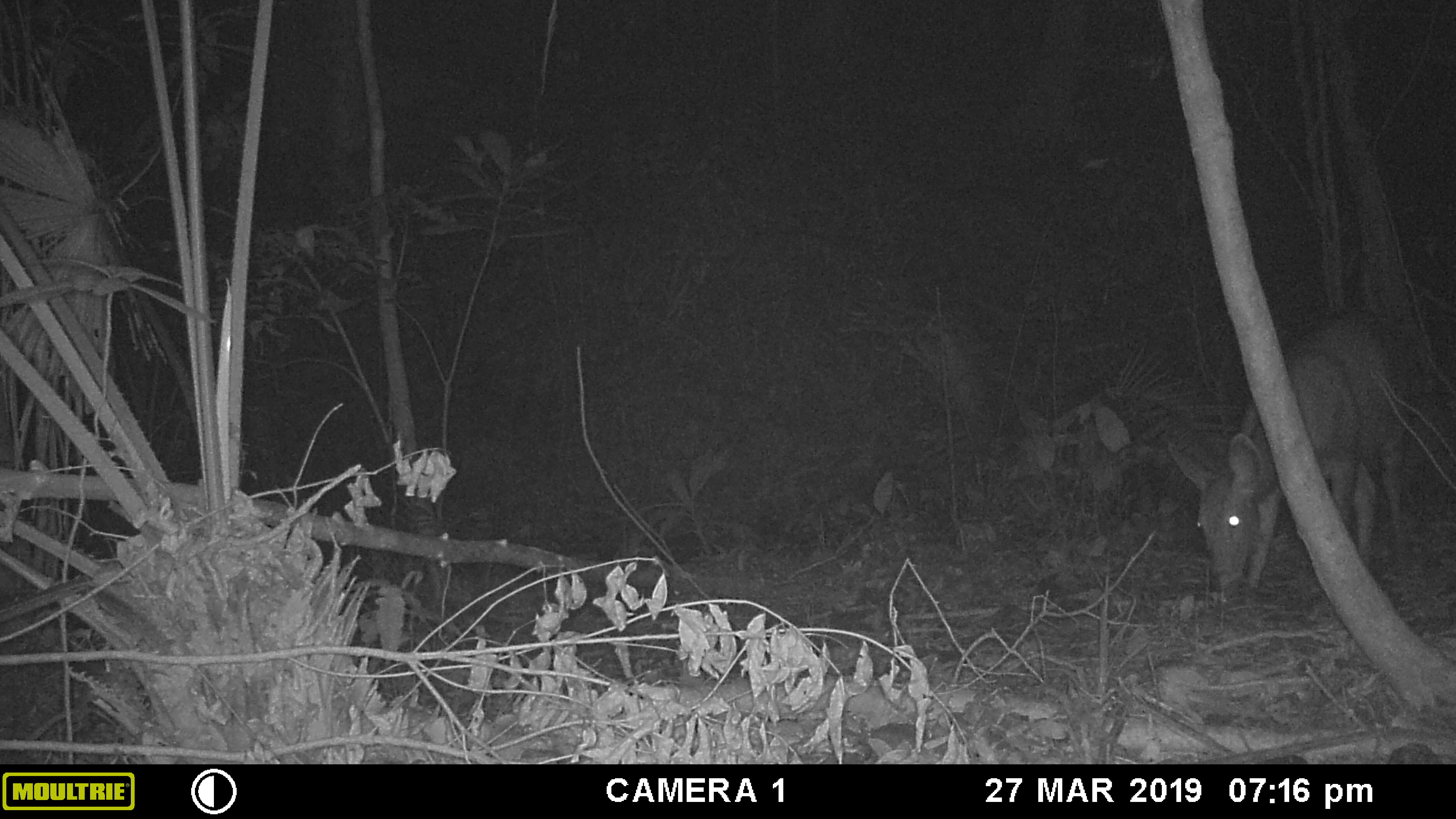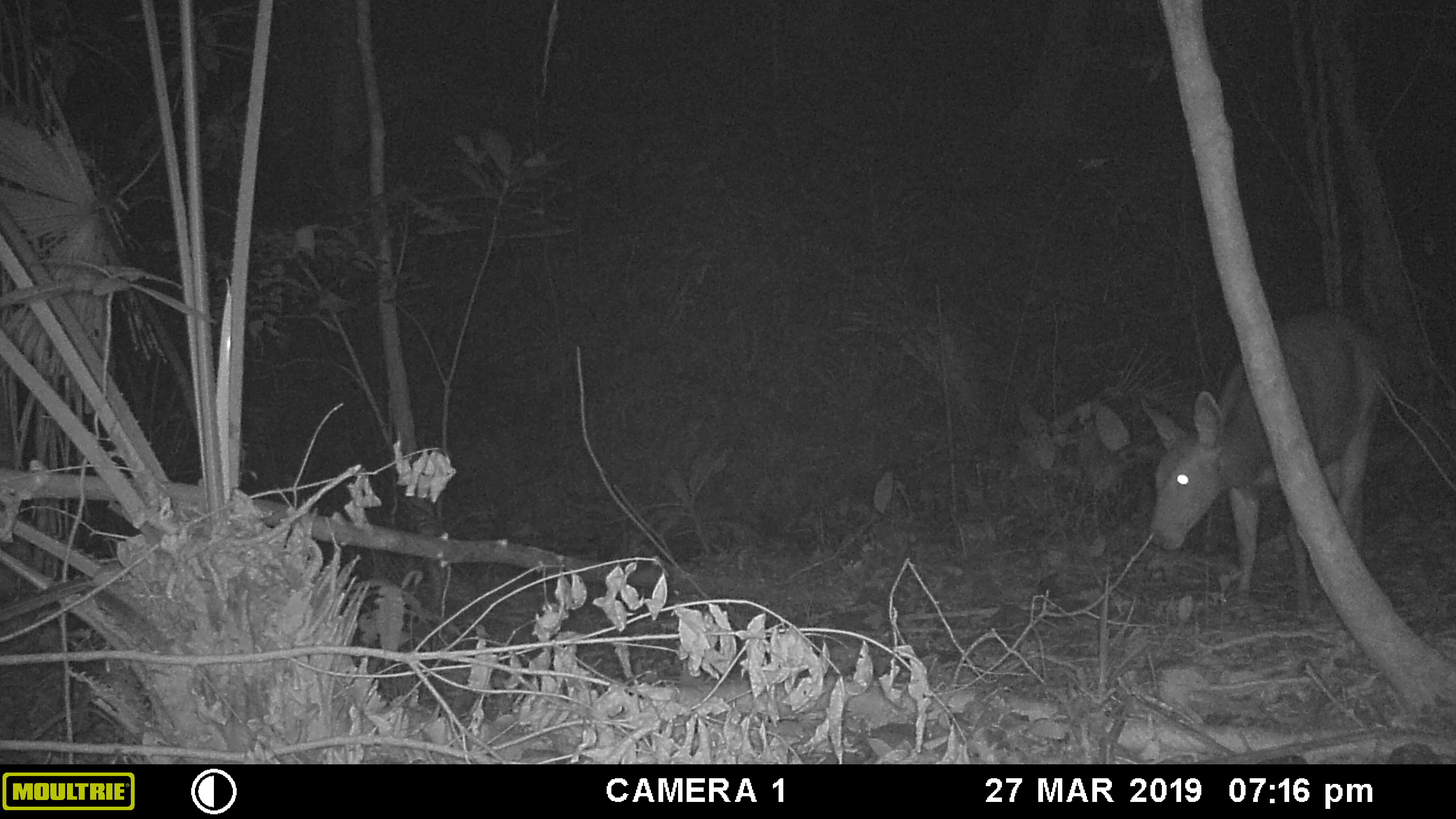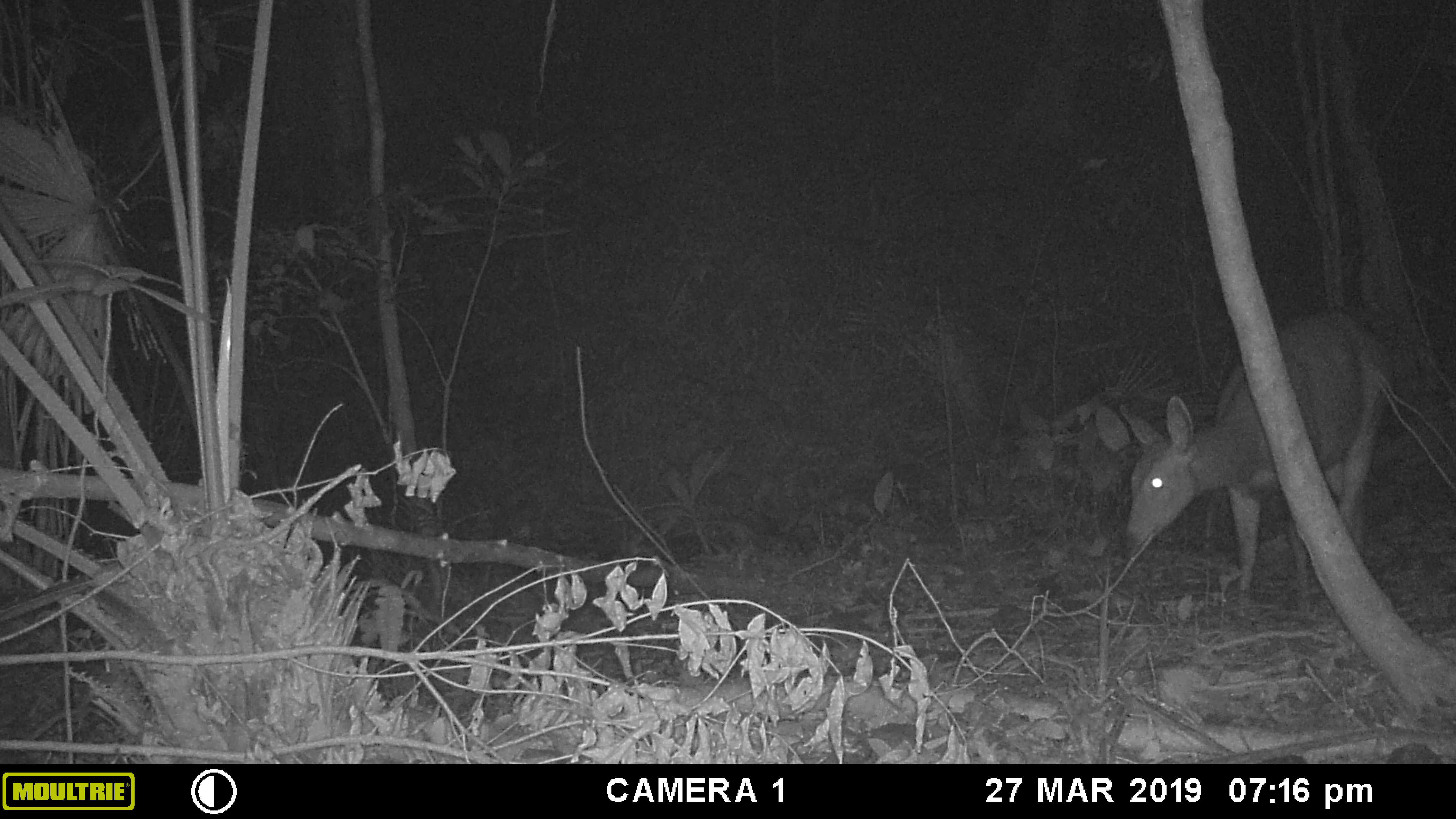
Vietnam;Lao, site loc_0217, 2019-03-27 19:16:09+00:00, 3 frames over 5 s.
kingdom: Animalia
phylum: Chordata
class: Mammalia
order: Artiodactyla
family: Cervidae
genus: Rusa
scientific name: Rusa unicolor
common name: sambar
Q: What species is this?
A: Sambar (Rusa unicolor).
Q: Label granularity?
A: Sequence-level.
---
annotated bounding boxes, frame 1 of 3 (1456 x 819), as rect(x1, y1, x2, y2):
sambar: rect(1168, 312, 1409, 603)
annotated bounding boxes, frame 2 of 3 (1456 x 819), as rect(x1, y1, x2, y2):
sambar: rect(1139, 311, 1394, 615)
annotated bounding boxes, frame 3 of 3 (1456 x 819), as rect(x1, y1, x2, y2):
sambar: rect(1118, 309, 1395, 618)